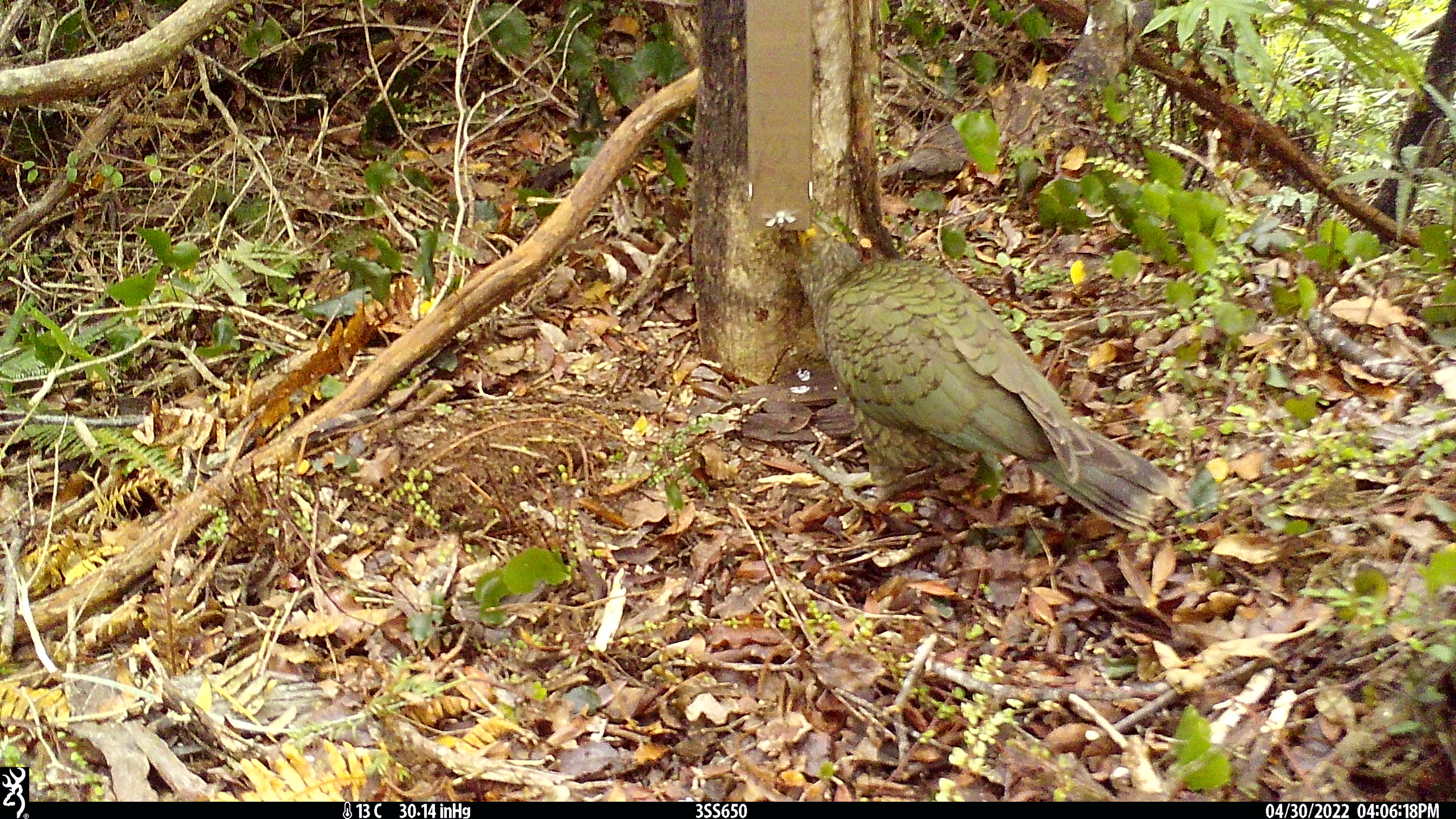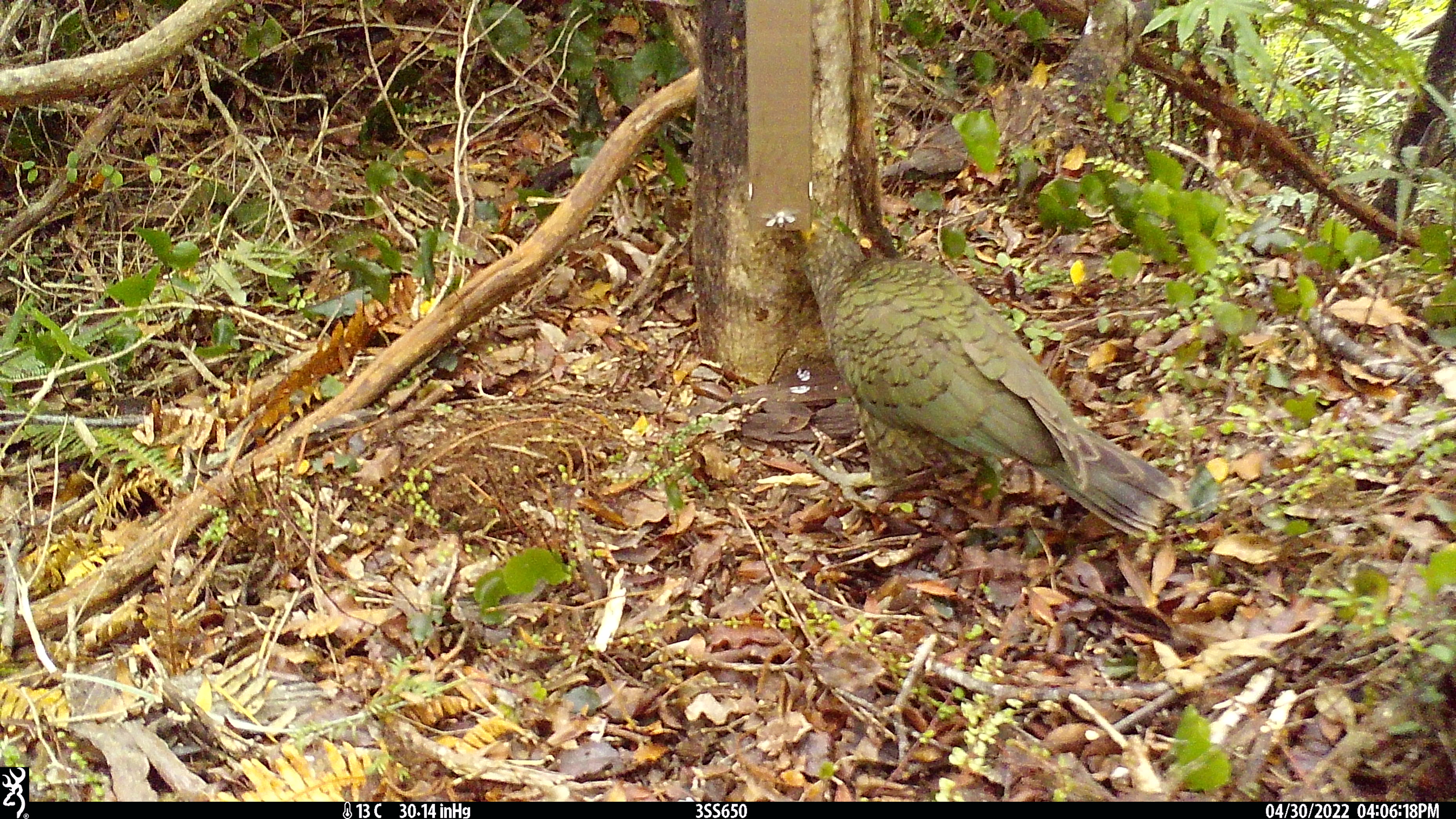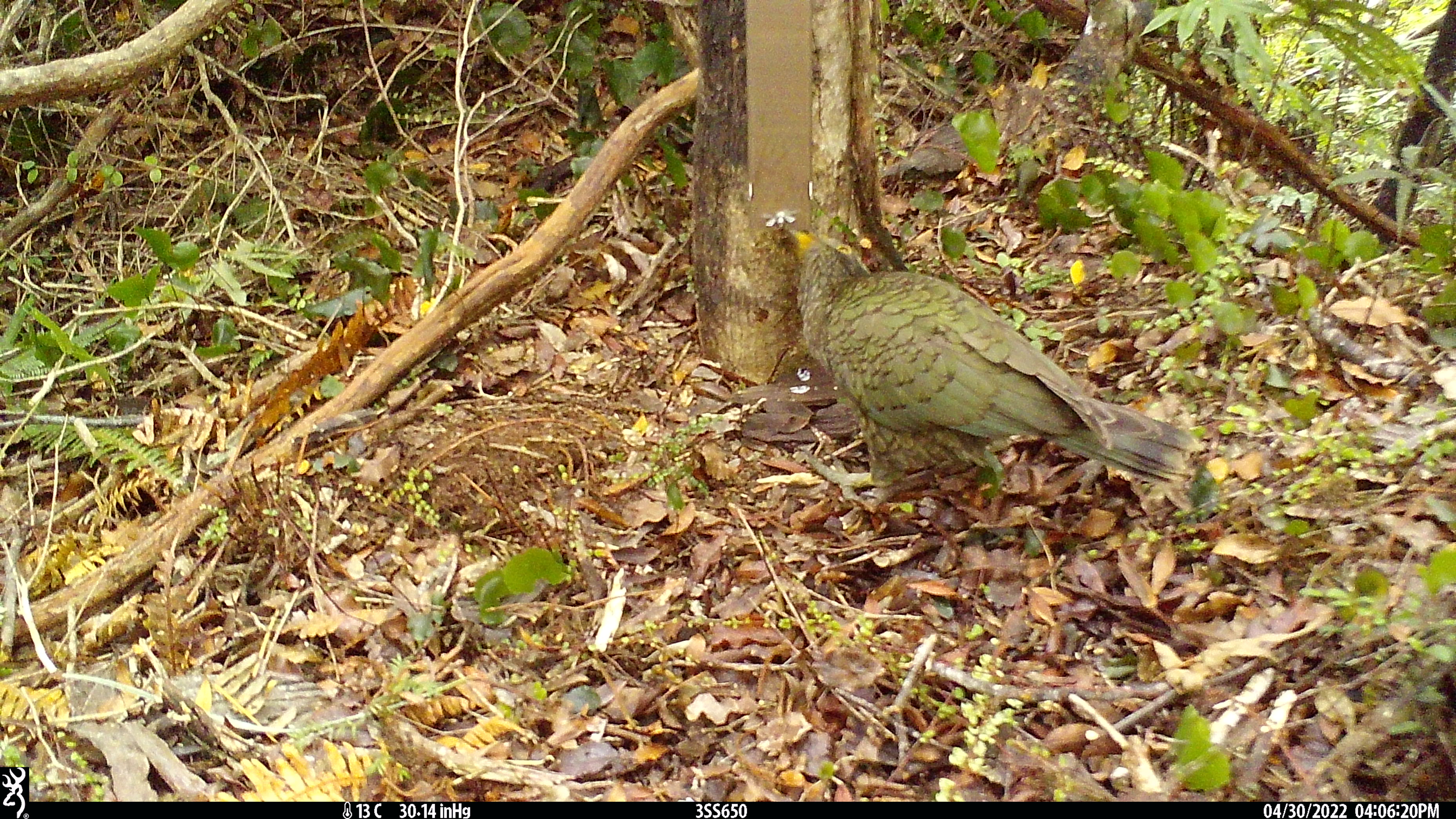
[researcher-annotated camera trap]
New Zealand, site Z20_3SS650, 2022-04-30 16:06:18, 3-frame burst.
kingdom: Animalia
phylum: Chordata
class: Aves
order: Psittaciformes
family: Strigopidae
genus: Nestor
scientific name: Nestor notabilis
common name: kea